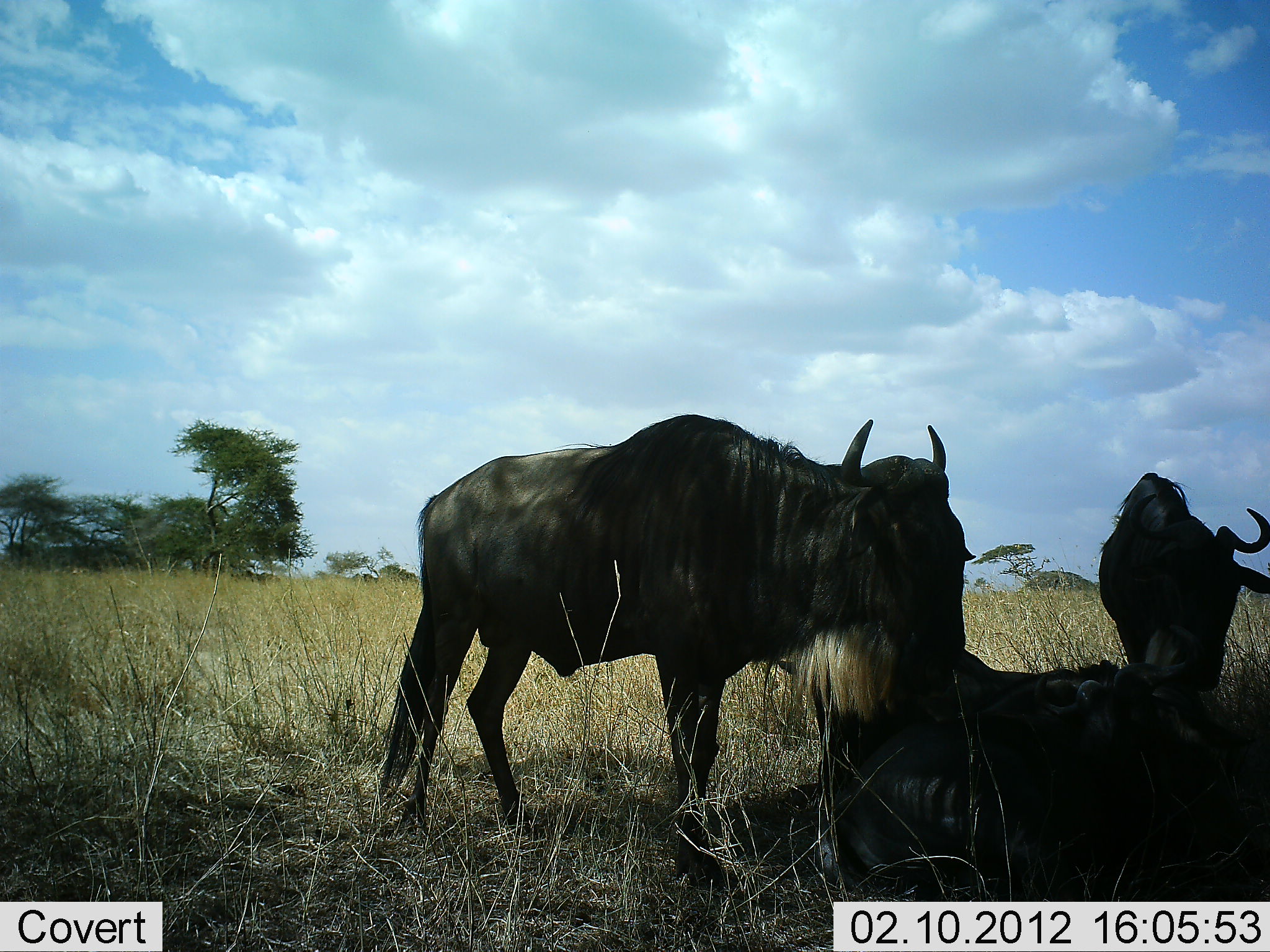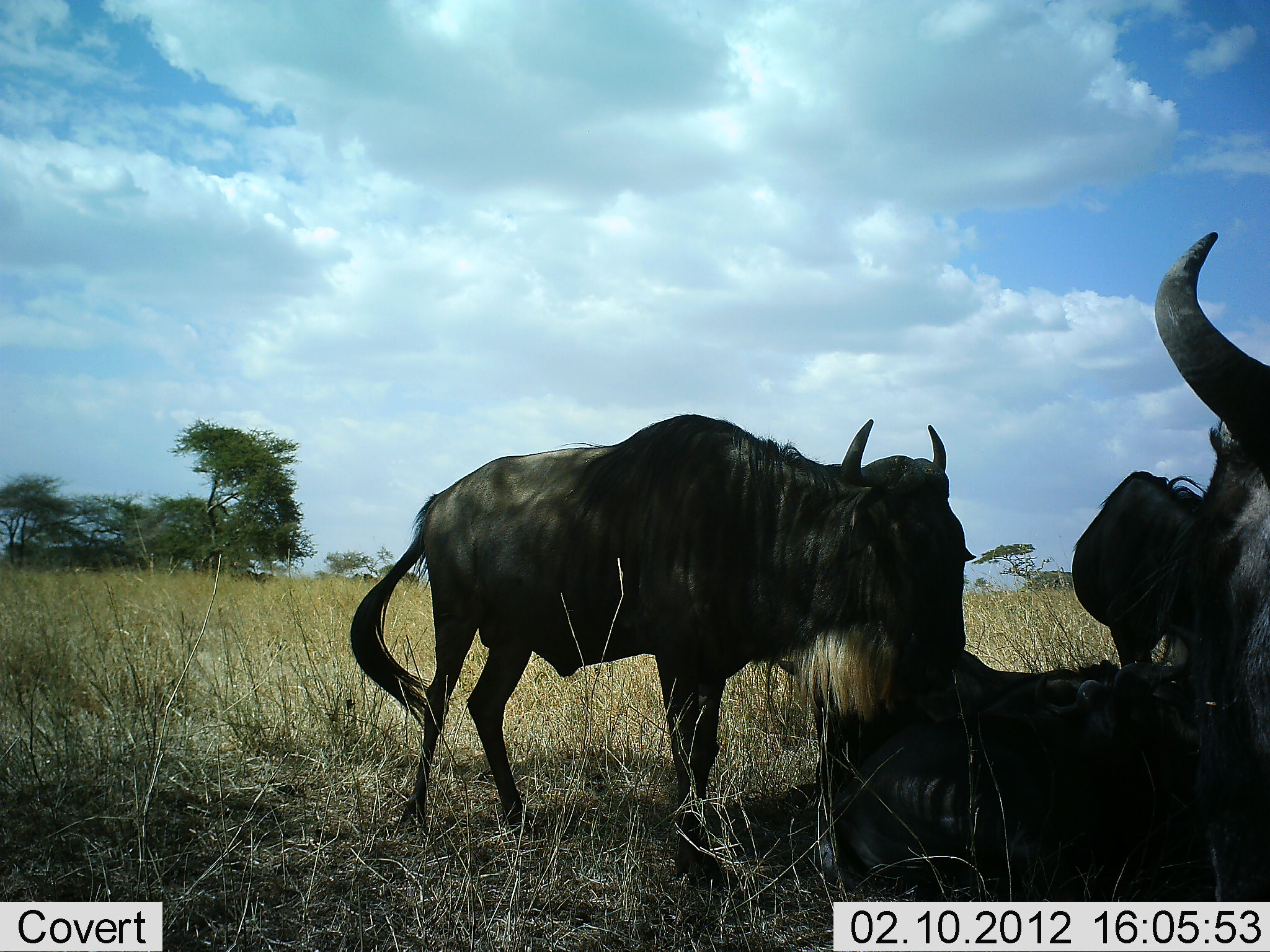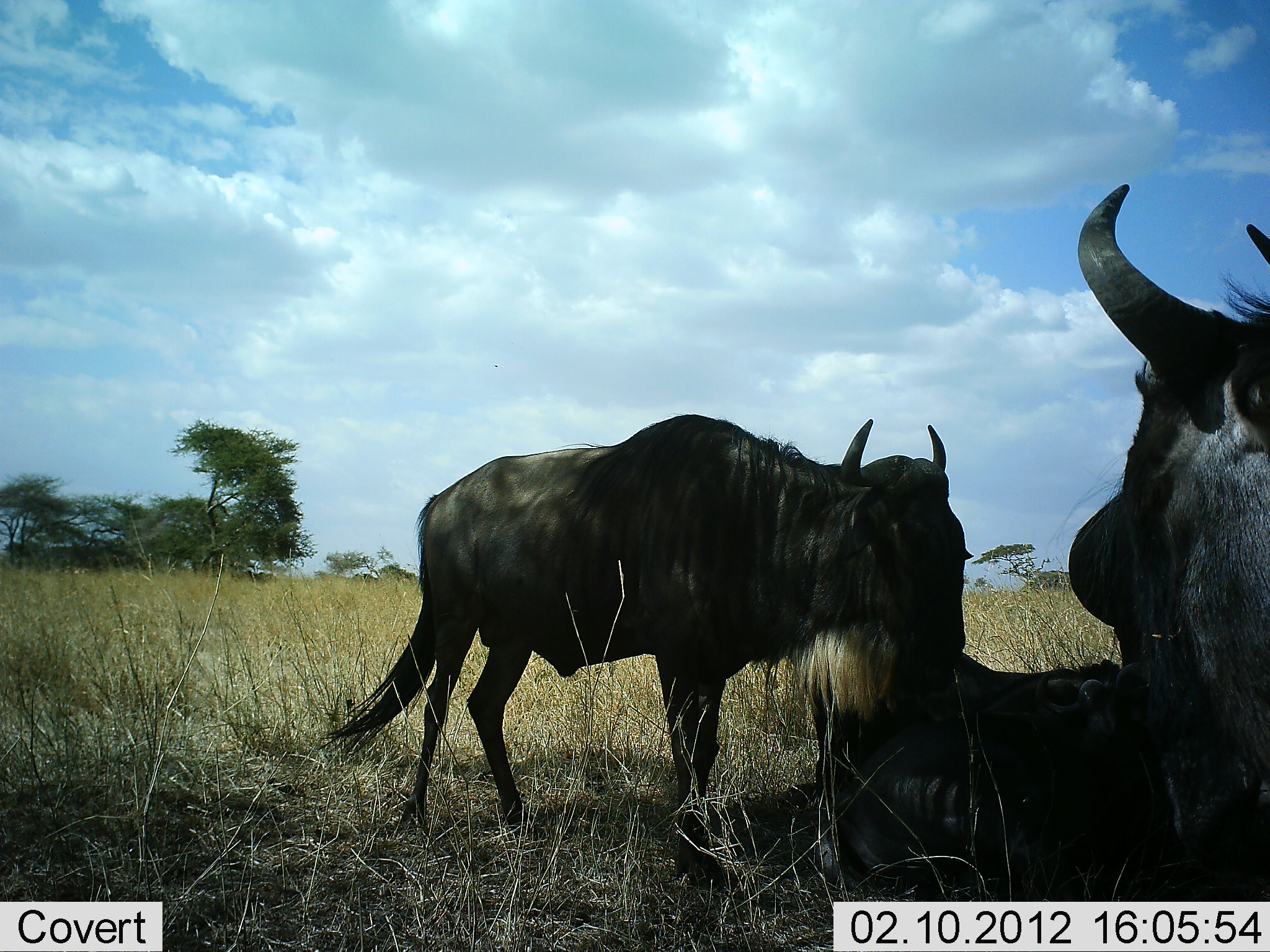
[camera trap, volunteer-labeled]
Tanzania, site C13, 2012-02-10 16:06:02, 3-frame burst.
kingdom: Animalia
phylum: Chordata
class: Mammalia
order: Artiodactyla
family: Bovidae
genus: Connochaetes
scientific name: Connochaetes taurinus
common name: blue wildebeest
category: wildebeest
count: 4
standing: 69%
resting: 94%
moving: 31%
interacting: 12%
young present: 0%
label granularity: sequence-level